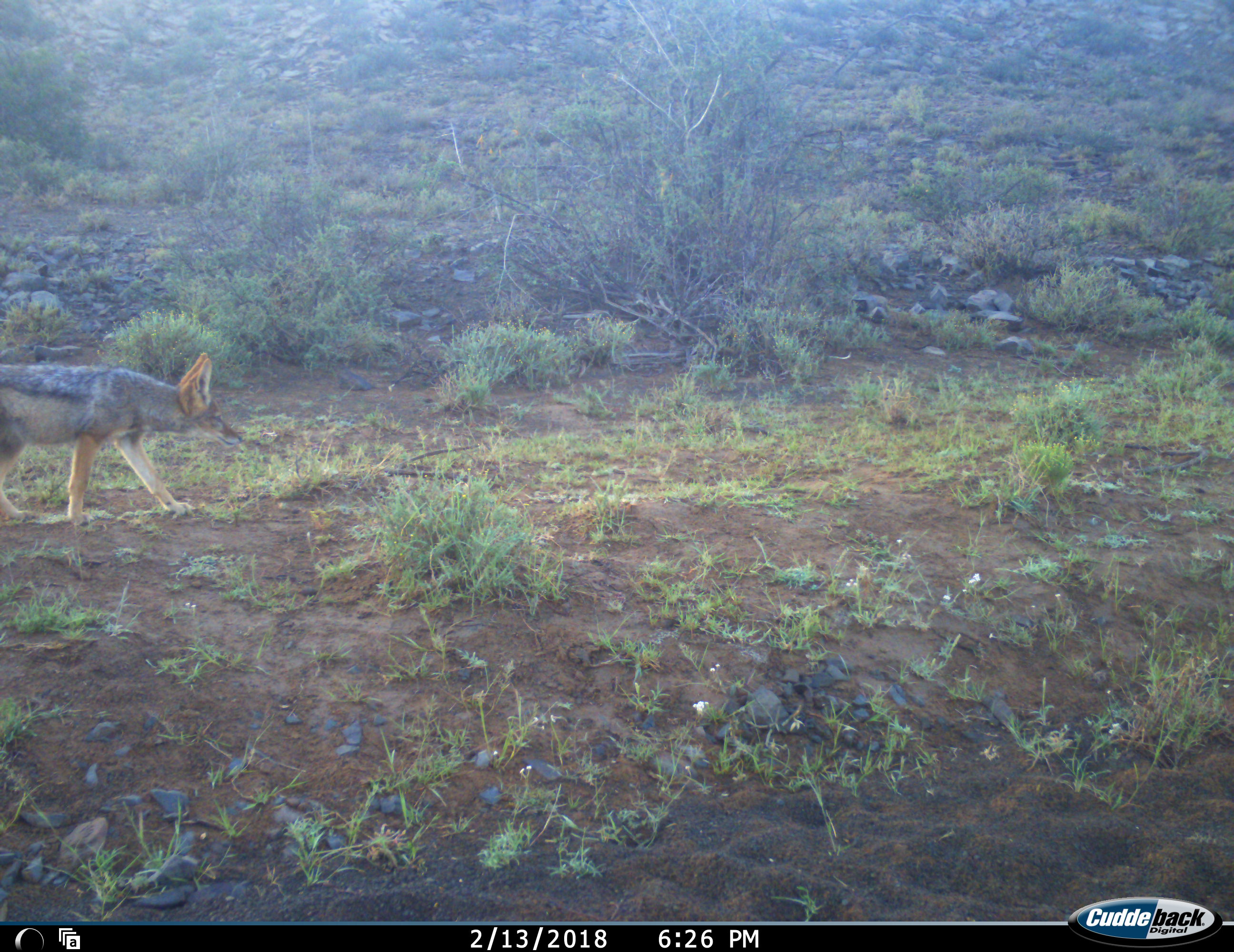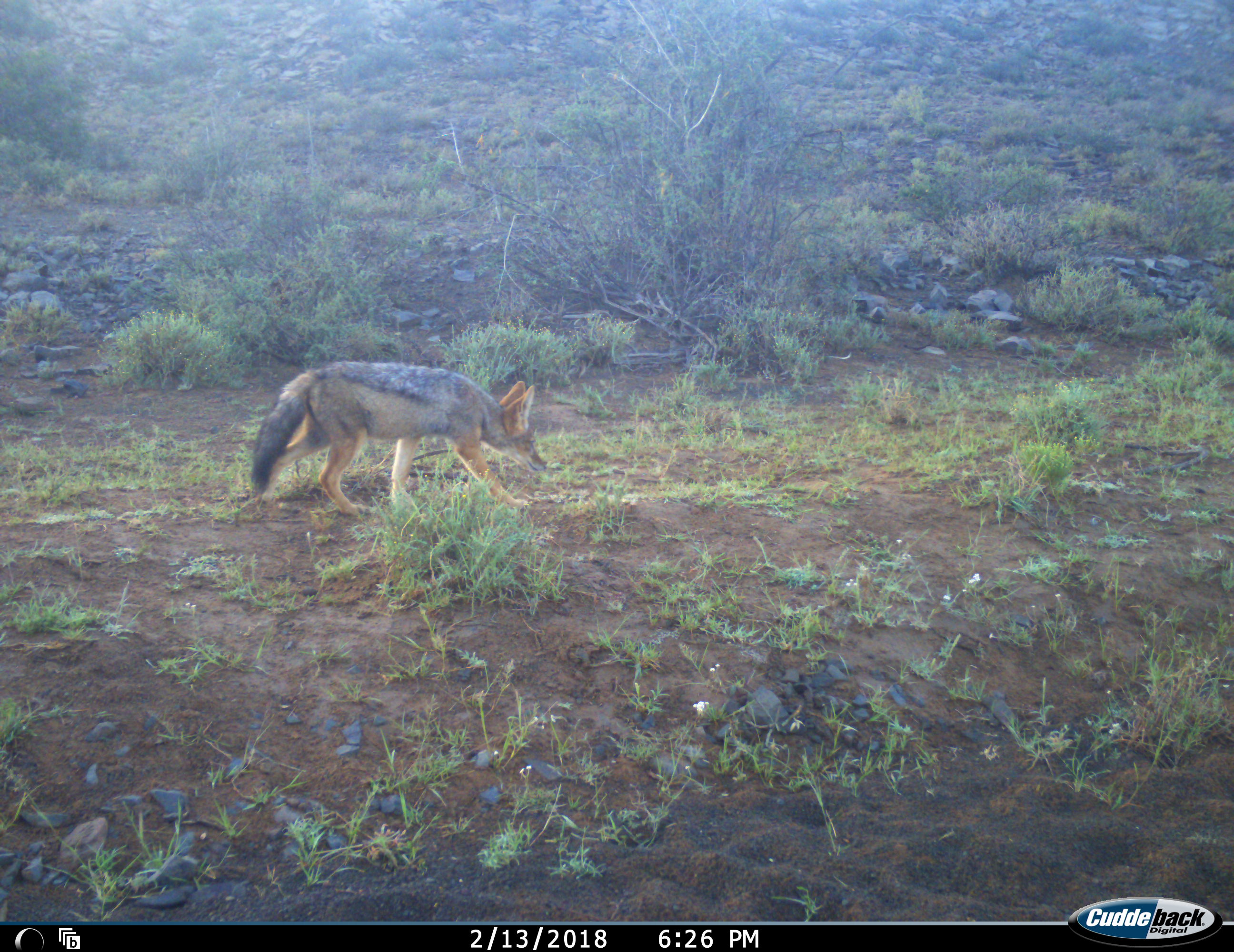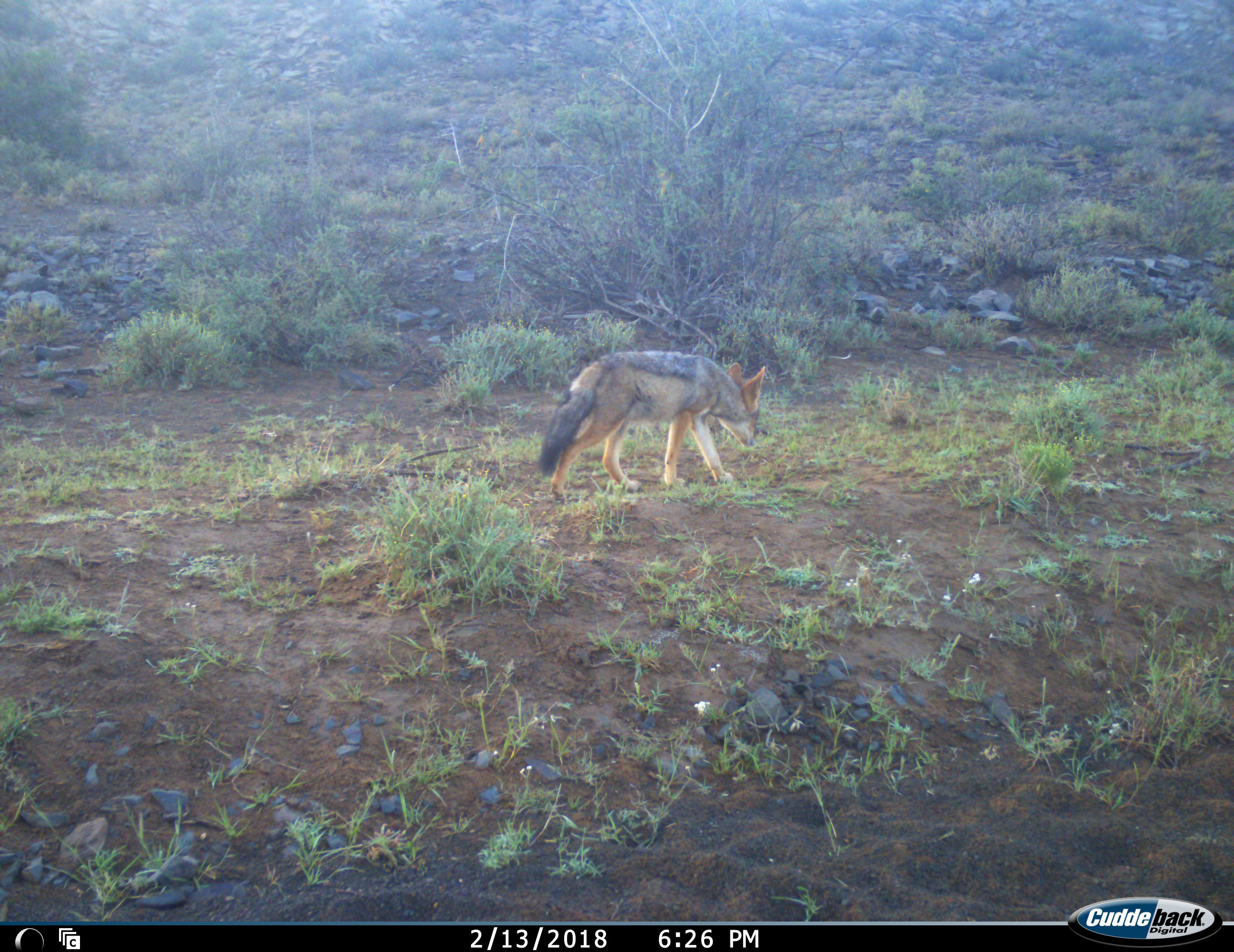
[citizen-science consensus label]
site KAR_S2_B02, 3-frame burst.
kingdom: Animalia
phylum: Chordata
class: Mammalia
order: Carnivora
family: Canidae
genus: Lupulella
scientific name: Lupulella mesomelas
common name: black-backed jackal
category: jackalblackbacked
Jackalblackbacked (black-backed jackal) (Lupulella mesomelas), count 1. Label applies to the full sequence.